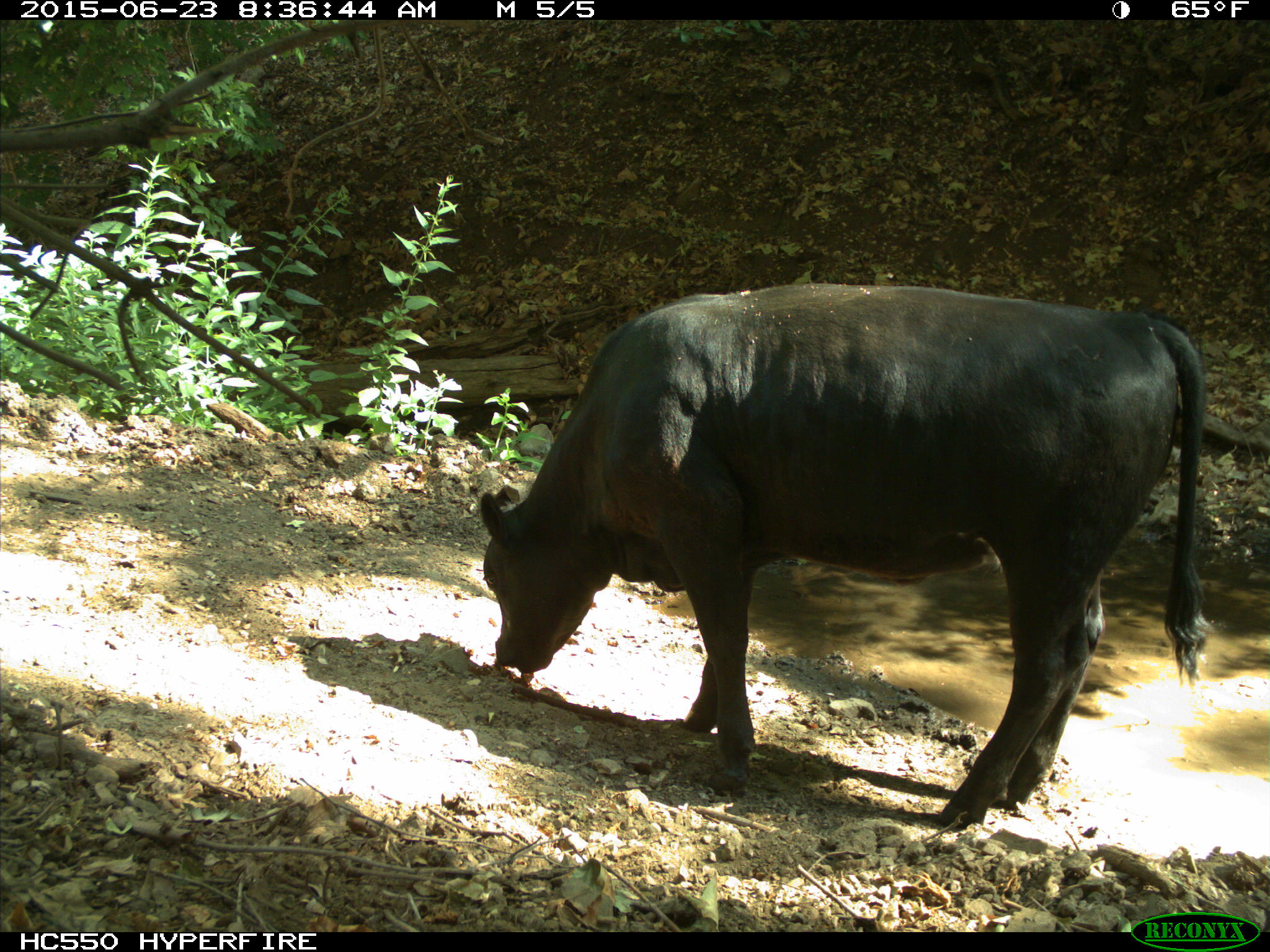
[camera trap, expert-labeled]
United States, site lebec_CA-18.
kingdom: Animalia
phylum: Chordata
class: Mammalia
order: Artiodactyla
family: Bovidae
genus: Bos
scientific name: Bos taurus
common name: domestic cow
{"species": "Bos taurus (domestic cow)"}